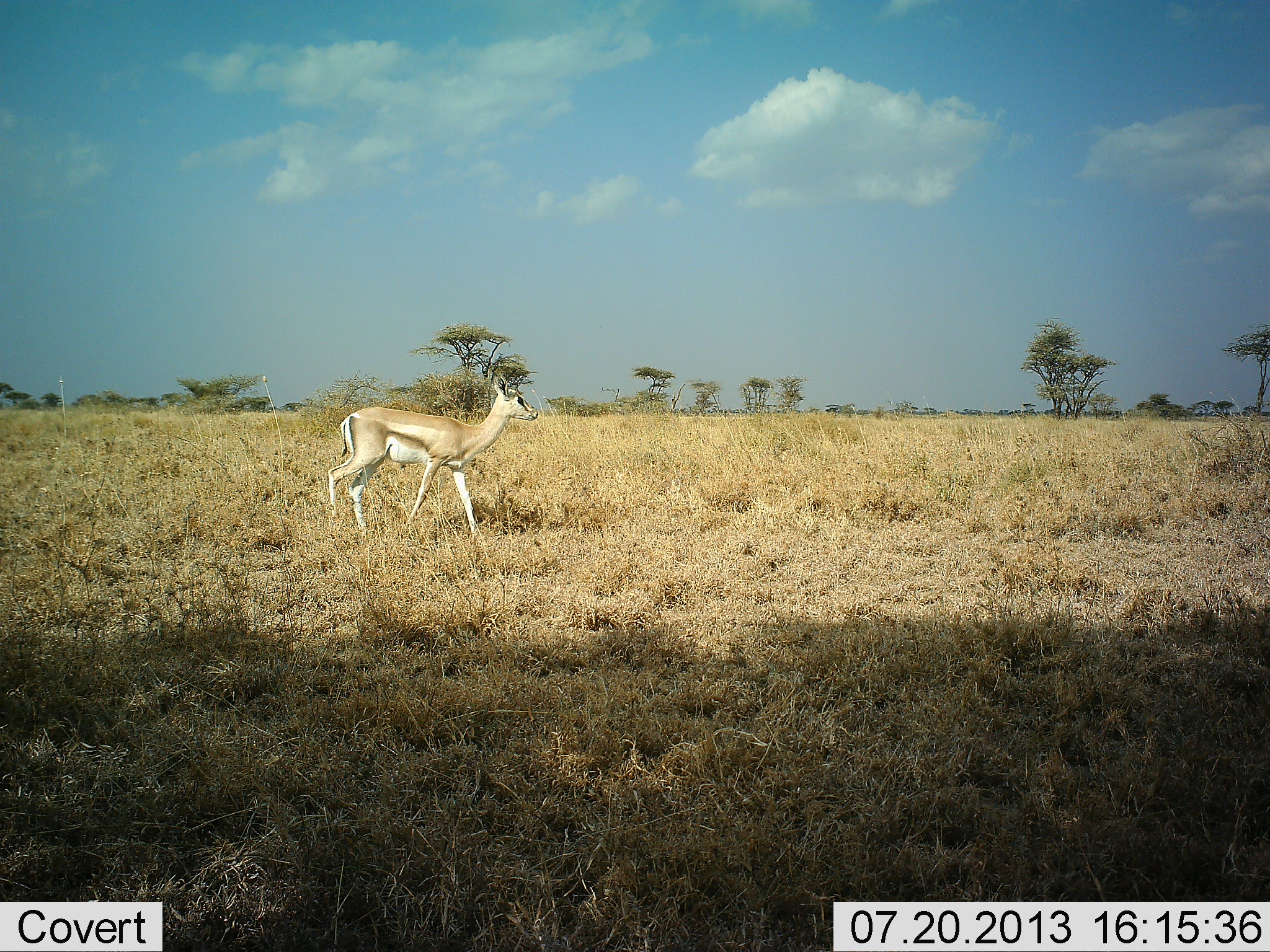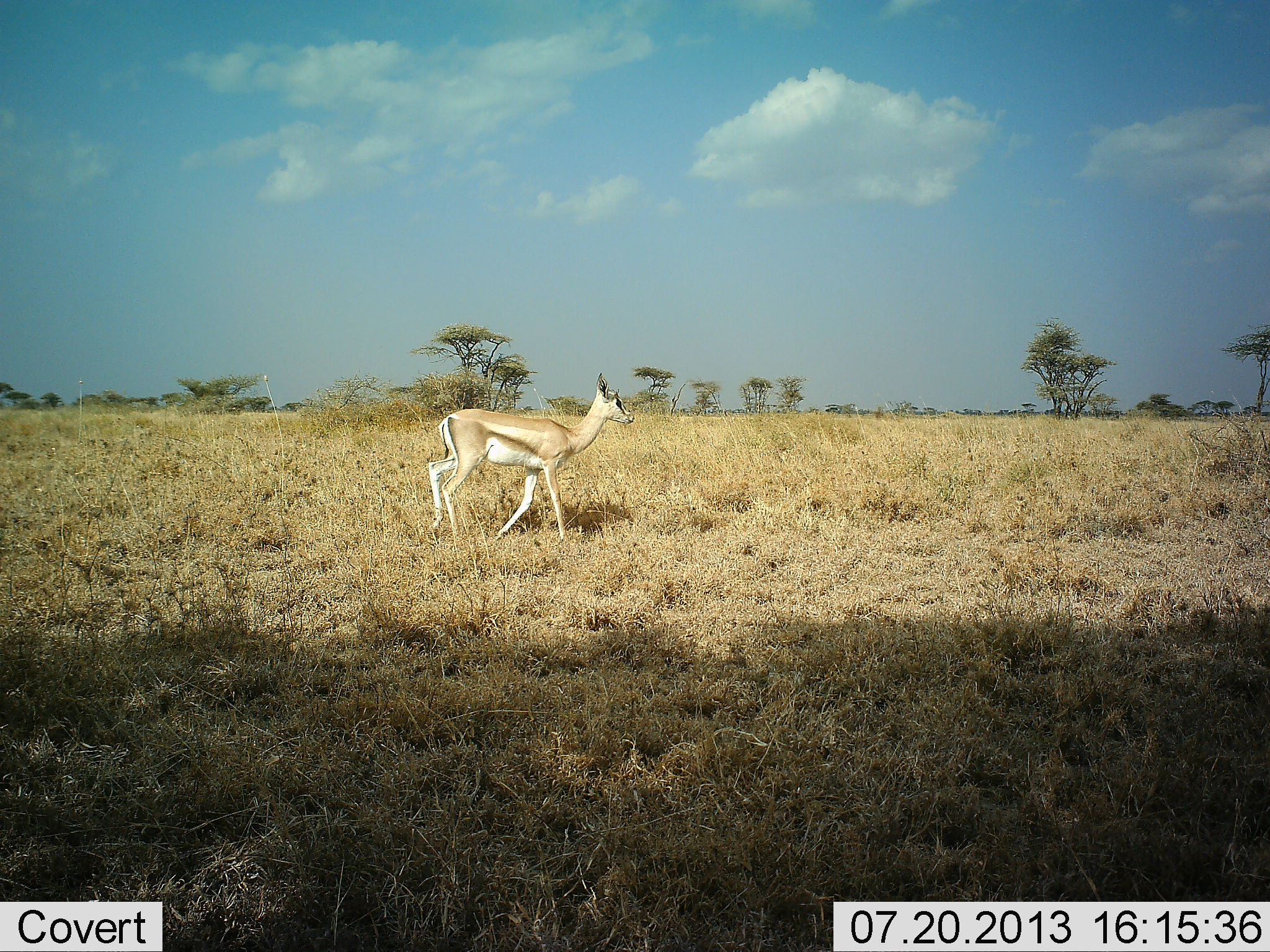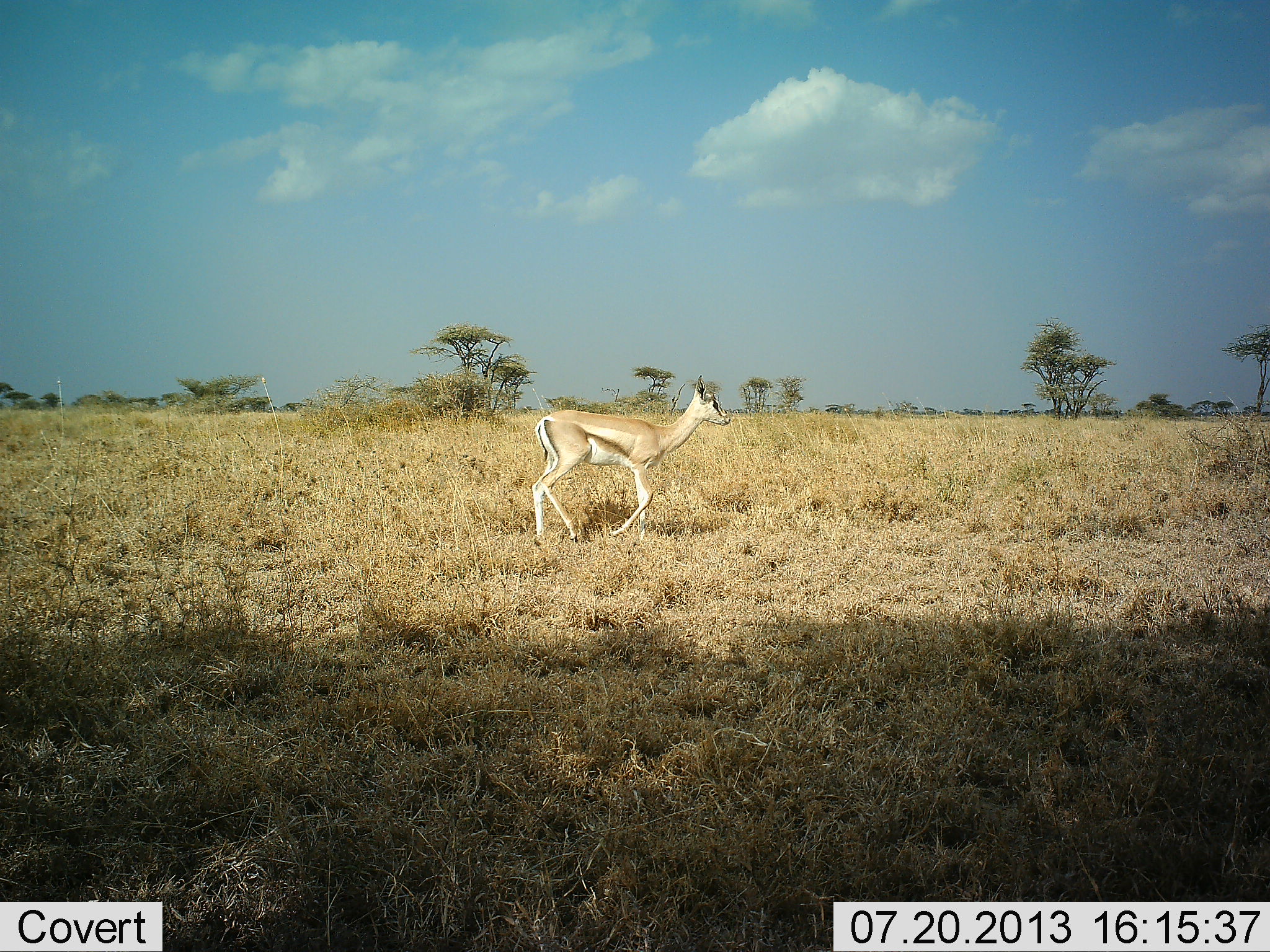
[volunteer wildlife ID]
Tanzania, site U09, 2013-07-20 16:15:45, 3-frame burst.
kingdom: Animalia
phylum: Chordata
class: Mammalia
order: Artiodactyla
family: Bovidae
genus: Nanger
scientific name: Nanger granti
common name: grant's gazelle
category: gazellegrants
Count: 1.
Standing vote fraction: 5%.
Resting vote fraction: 0%.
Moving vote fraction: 95%.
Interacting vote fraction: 0%.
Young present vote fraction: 5%.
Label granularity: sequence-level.